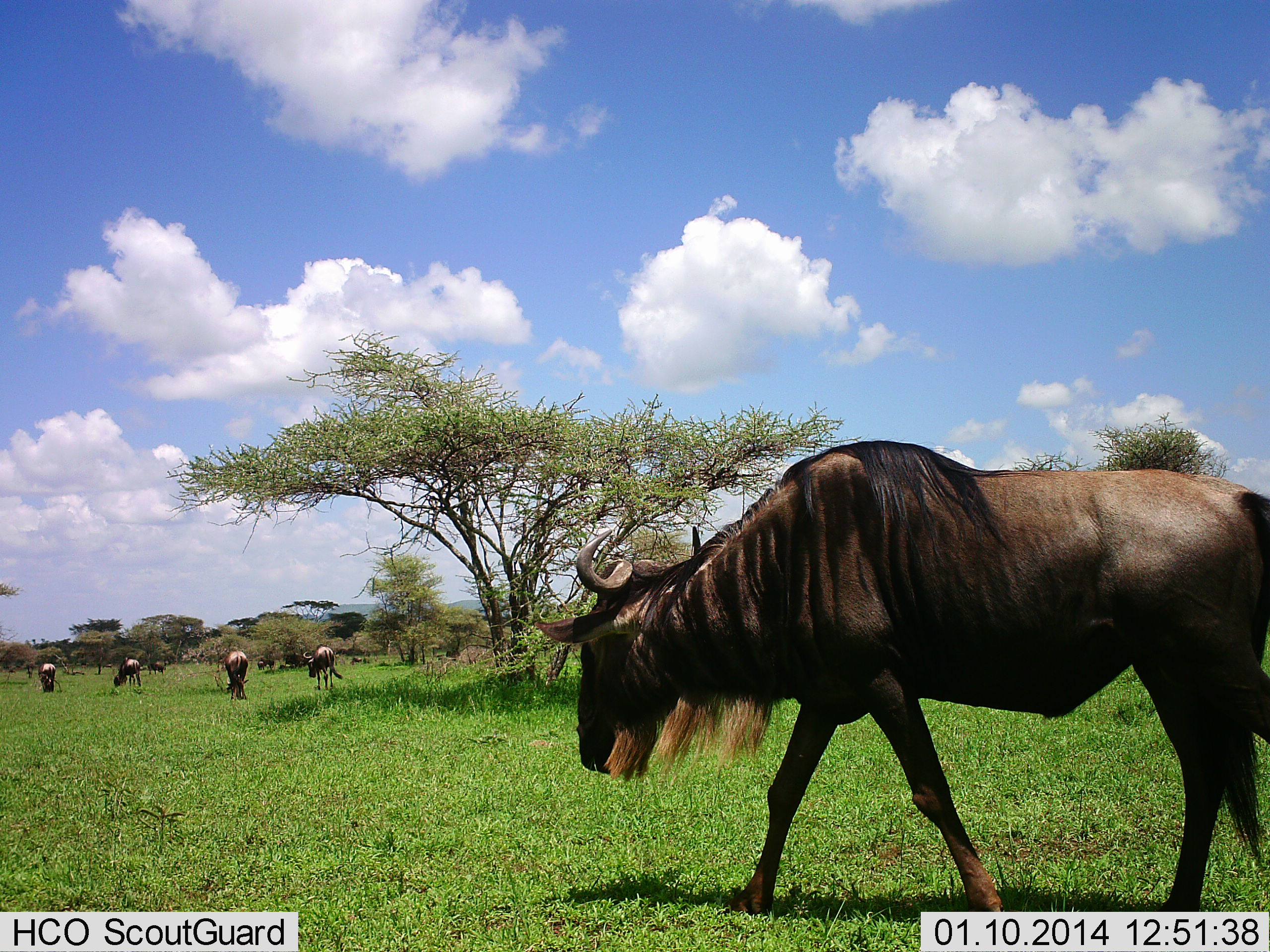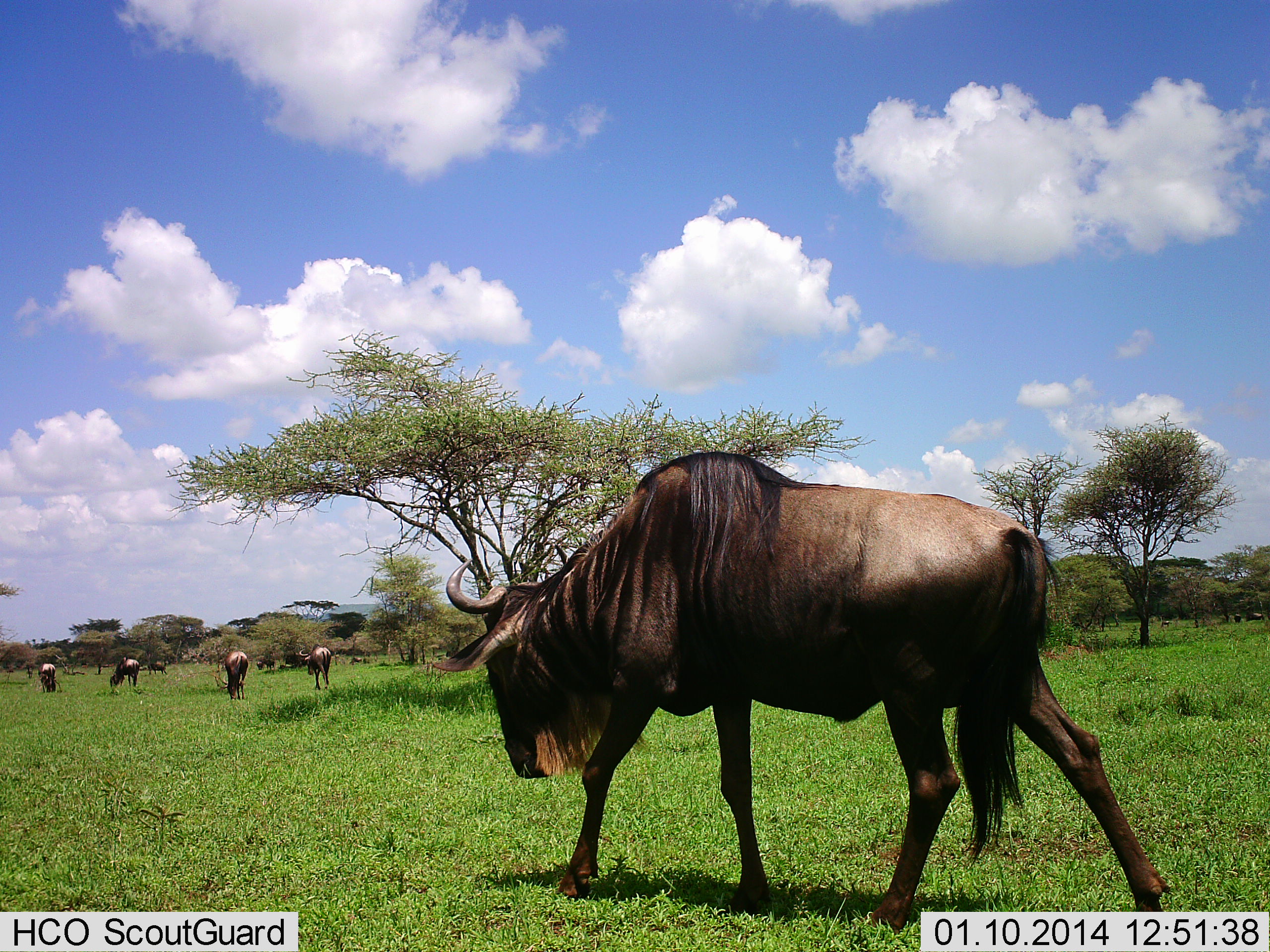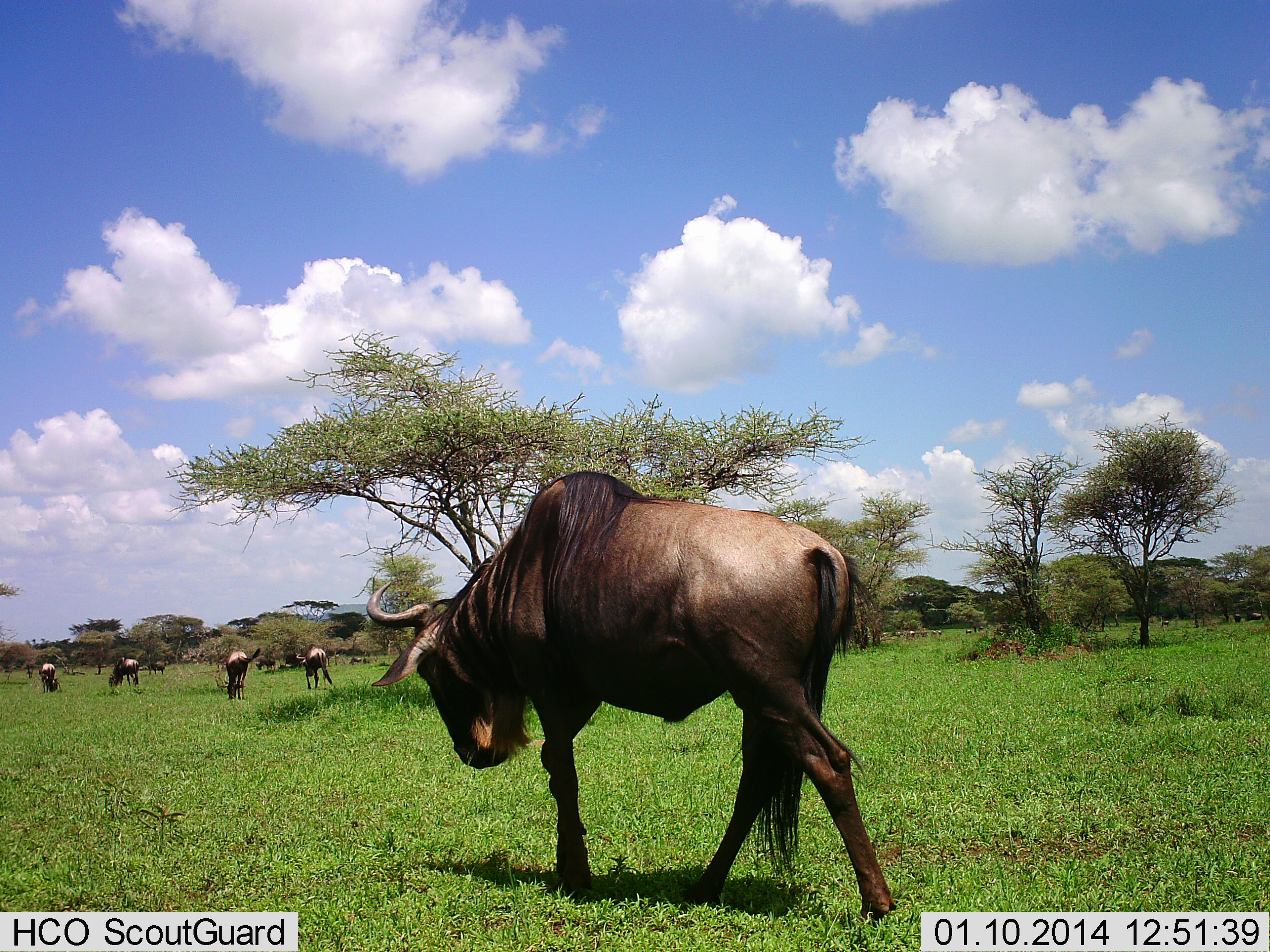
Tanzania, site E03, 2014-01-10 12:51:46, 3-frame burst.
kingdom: Animalia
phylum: Chordata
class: Mammalia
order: Artiodactyla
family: Bovidae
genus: Connochaetes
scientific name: Connochaetes taurinus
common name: blue wildebeest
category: wildebeest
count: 8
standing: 40%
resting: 0%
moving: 80%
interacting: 0%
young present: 0%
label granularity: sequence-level